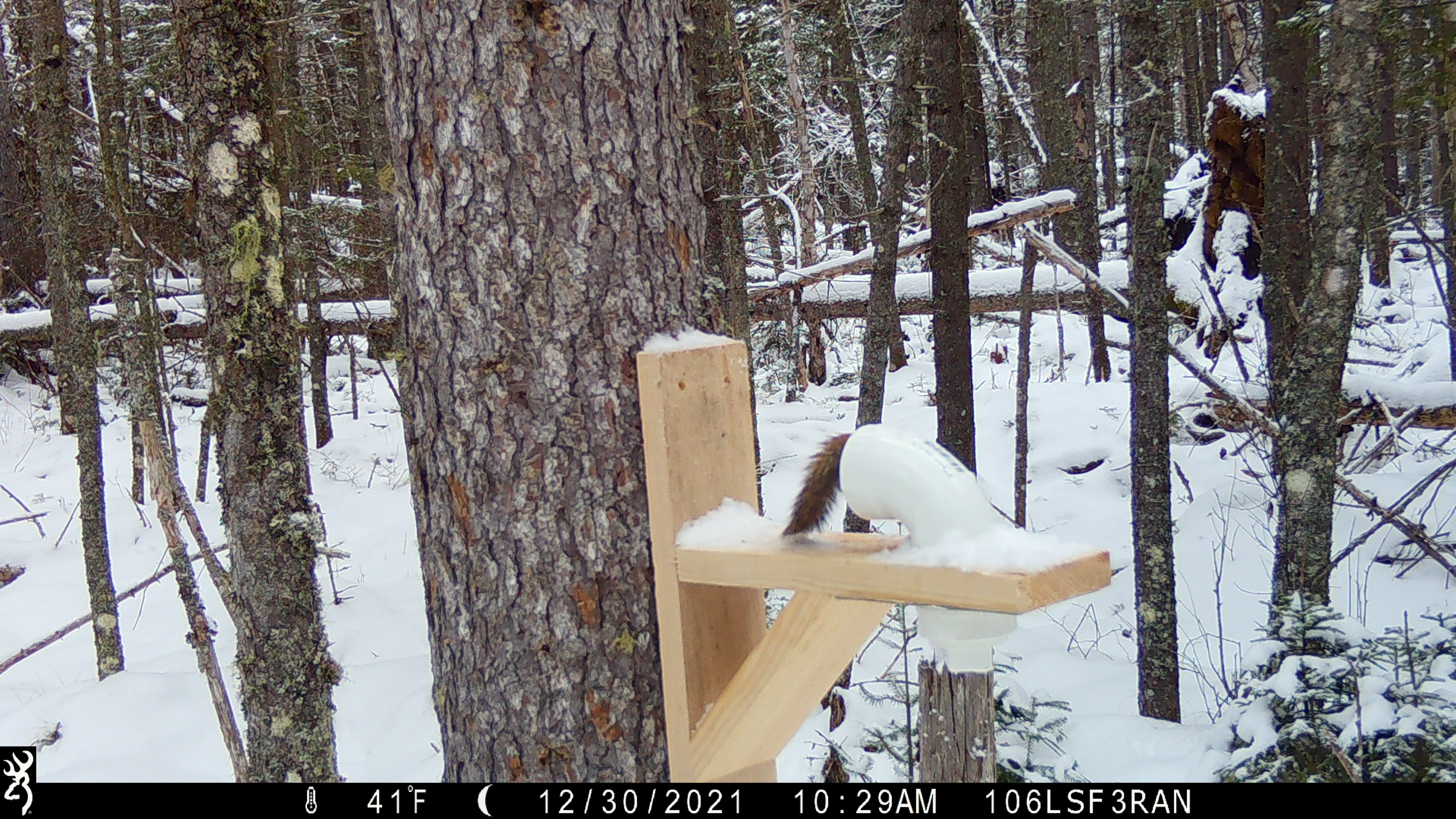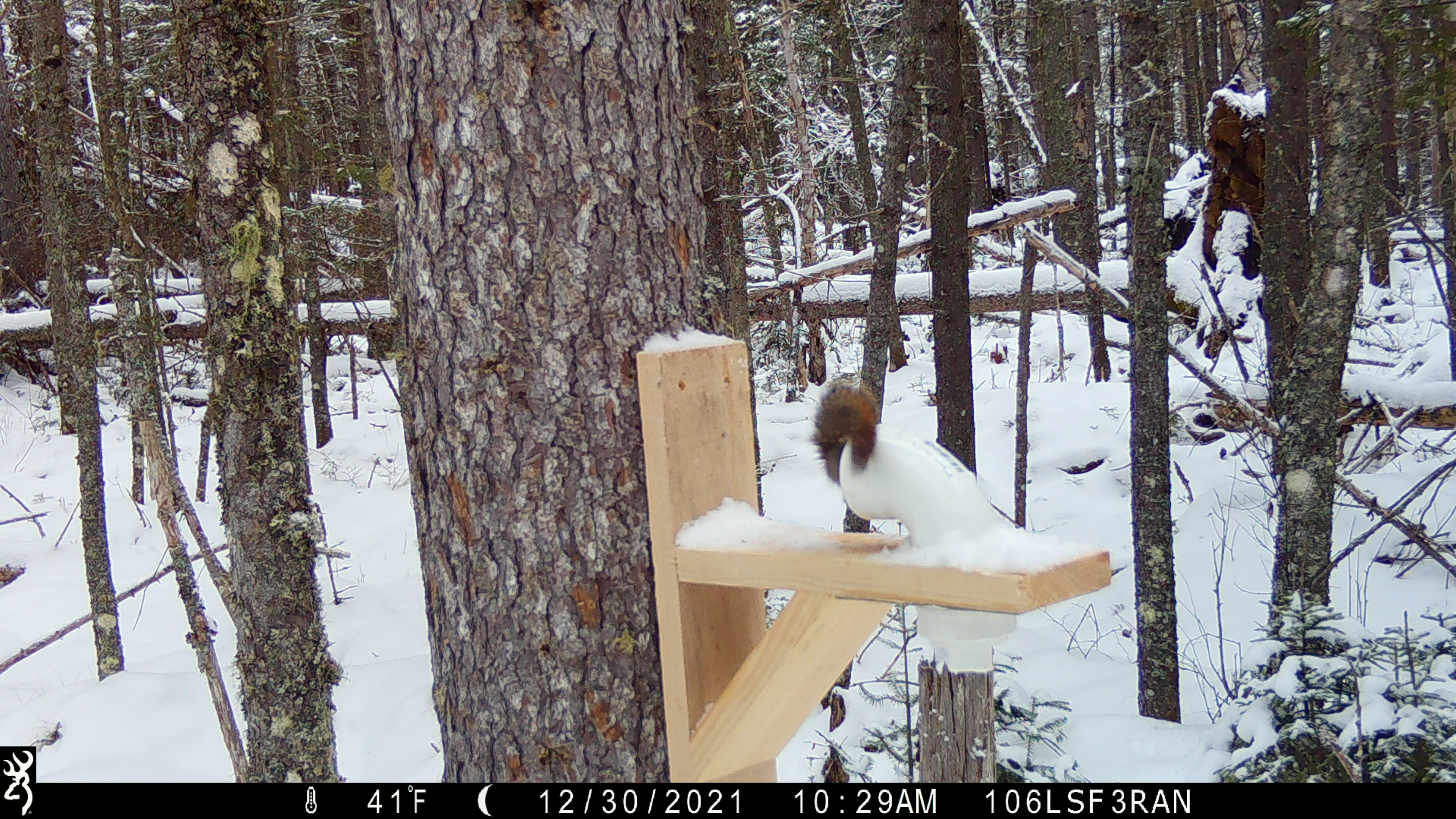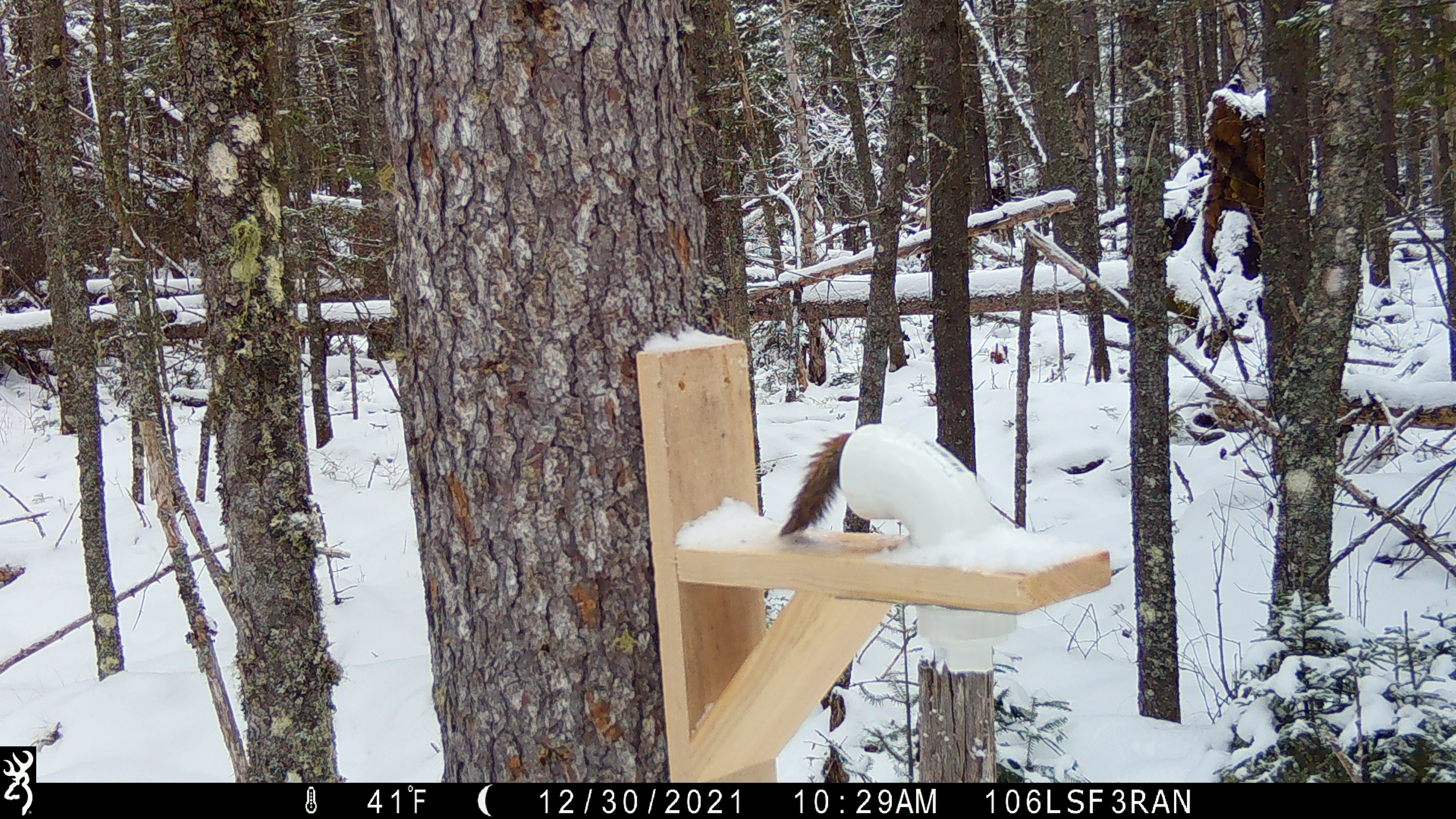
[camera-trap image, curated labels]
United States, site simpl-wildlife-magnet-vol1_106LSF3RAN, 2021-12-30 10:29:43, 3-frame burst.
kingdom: Animalia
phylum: Chordata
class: Mammalia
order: Rodentia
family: Sciuridae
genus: Tamiasciurus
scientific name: Tamiasciurus hudsonicus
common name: red squirrel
Red squirrel (Tamiasciurus hudsonicus).